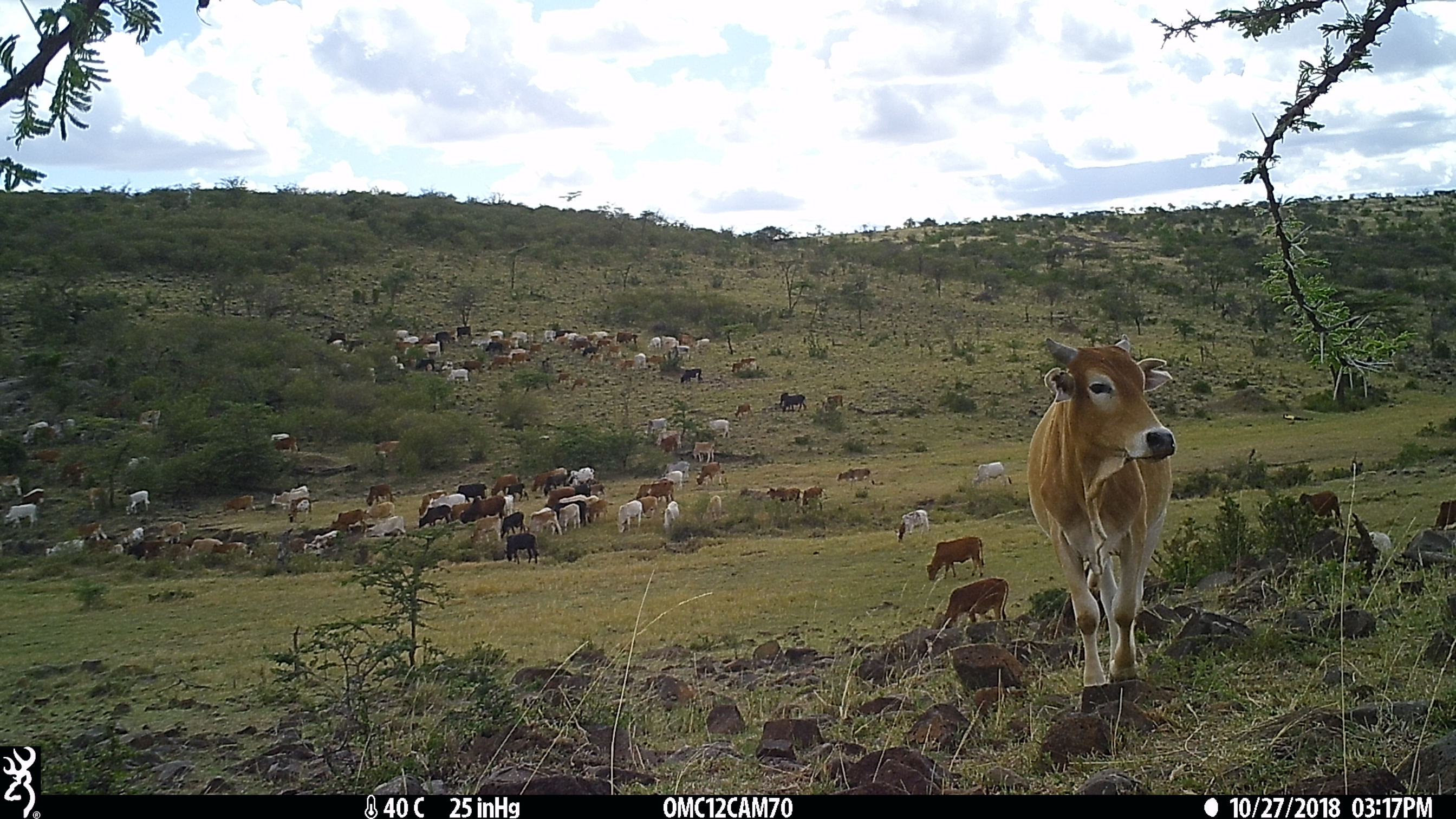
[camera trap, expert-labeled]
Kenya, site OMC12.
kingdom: Animalia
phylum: Chordata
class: Mammalia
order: Artiodactyla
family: Bovidae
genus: Bos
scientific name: Bos taurus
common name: cattle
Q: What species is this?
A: Cattle (Bos taurus).